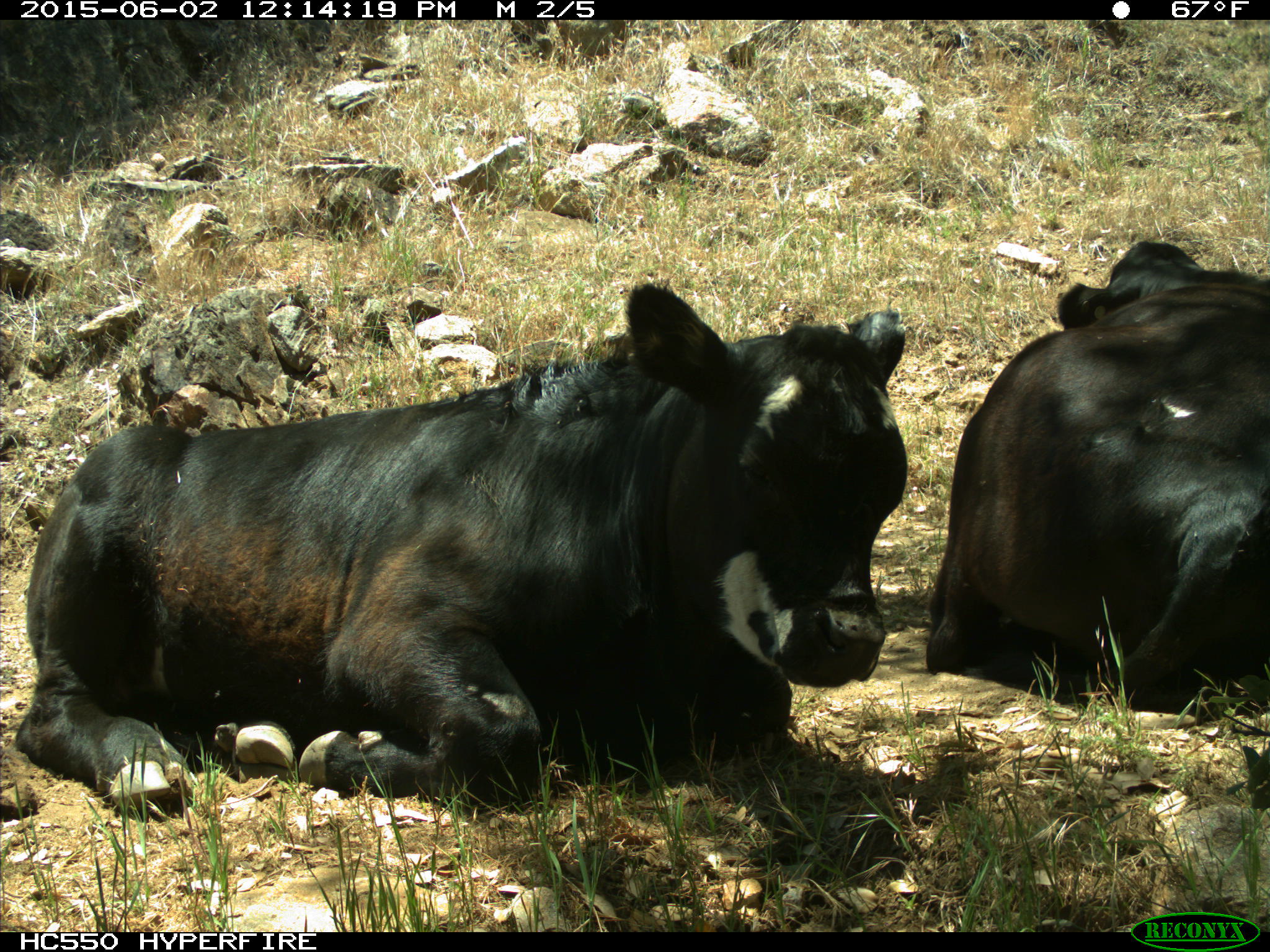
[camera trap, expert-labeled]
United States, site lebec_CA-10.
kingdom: Animalia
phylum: Chordata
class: Mammalia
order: Artiodactyla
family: Bovidae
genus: Bos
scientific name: Bos taurus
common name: domestic cow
Bos taurus (domestic cow).